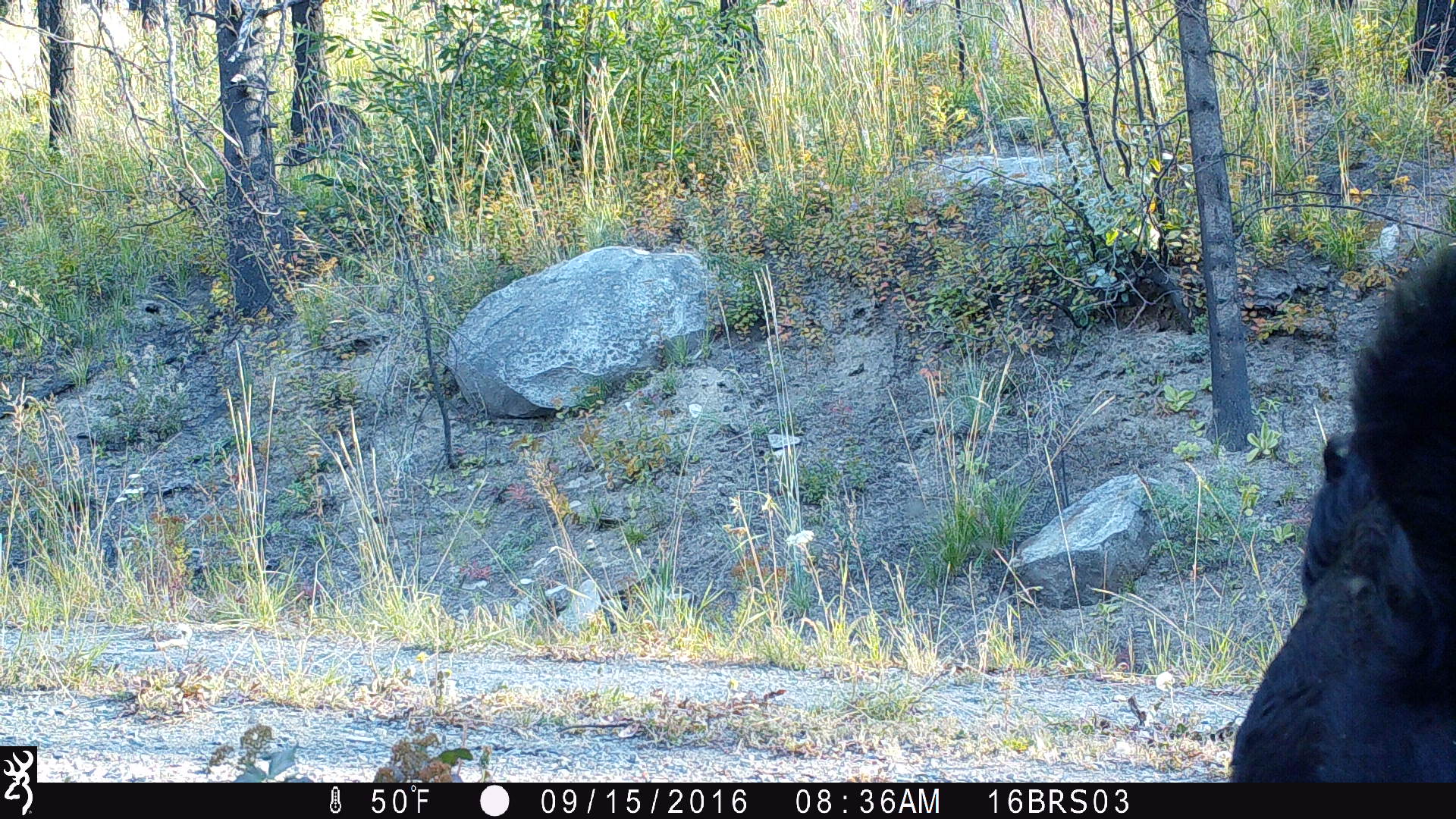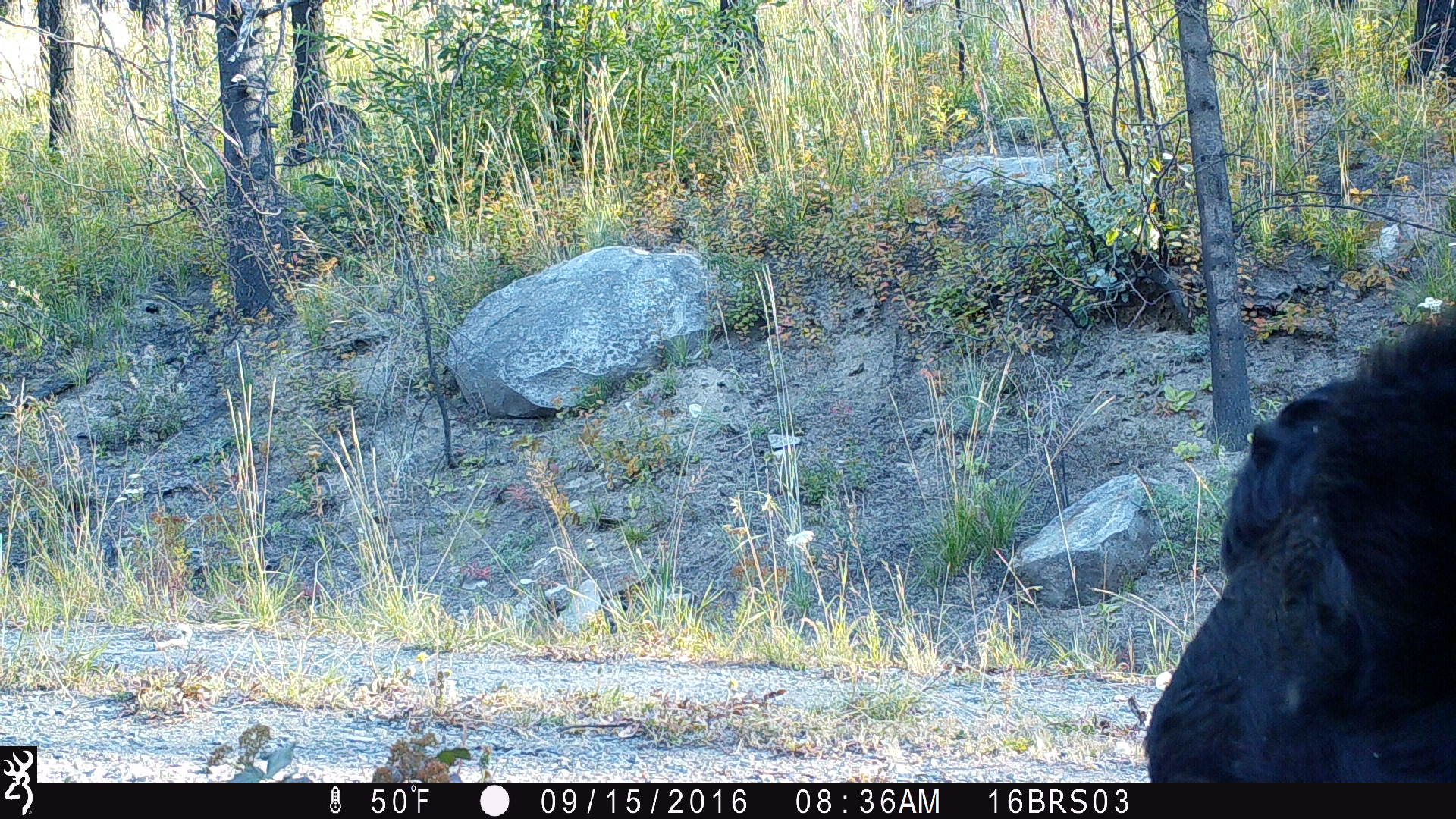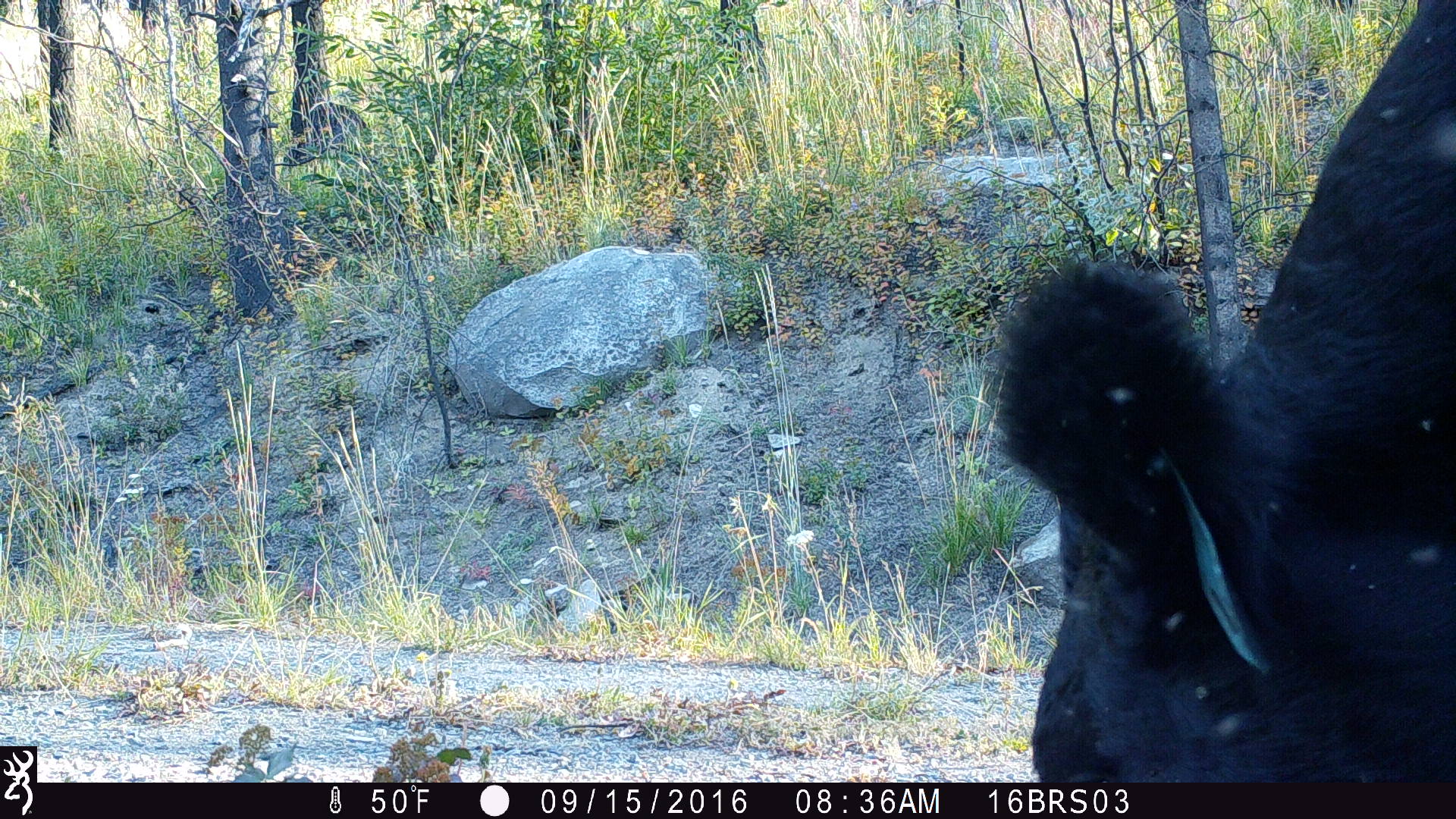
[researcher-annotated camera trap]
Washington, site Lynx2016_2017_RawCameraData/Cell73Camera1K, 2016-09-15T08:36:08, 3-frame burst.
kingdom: Animalia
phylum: Chordata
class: Mammalia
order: Artiodactyla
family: Bovidae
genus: Bos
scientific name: Bos taurus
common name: domestic cattle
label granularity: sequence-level